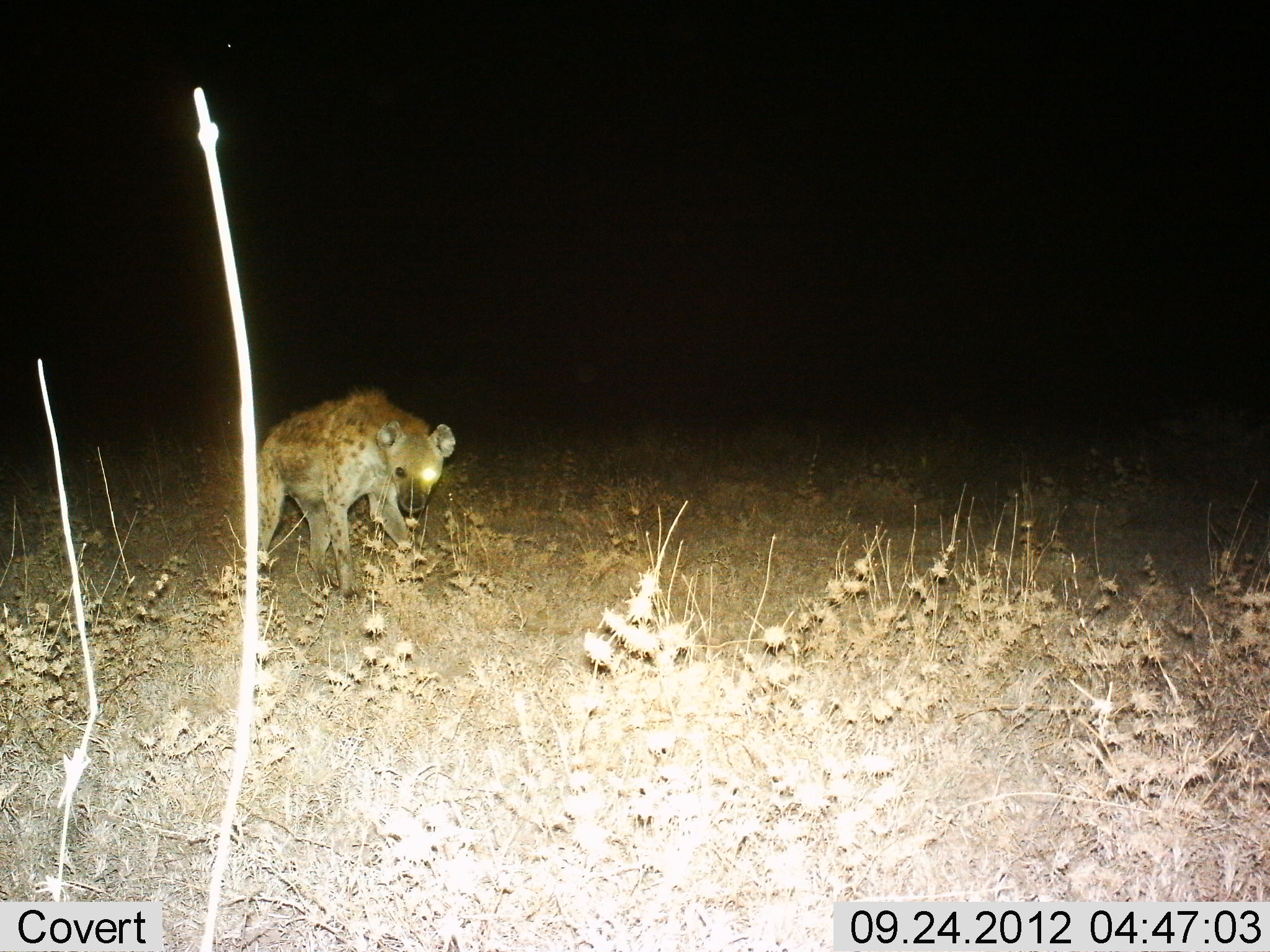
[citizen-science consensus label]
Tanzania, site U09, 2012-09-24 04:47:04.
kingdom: Animalia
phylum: Chordata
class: Mammalia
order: Carnivora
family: Hyaenidae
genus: Crocuta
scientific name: Crocuta crocuta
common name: spotted hyena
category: hyenaspotted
Hyenaspotted (spotted hyena) (Crocuta crocuta), count 1. Behavior (volunteer vote fractions): standing 30%, resting 0%, moving 70%, interacting 0%. Young present (vote fraction): 0%. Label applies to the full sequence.